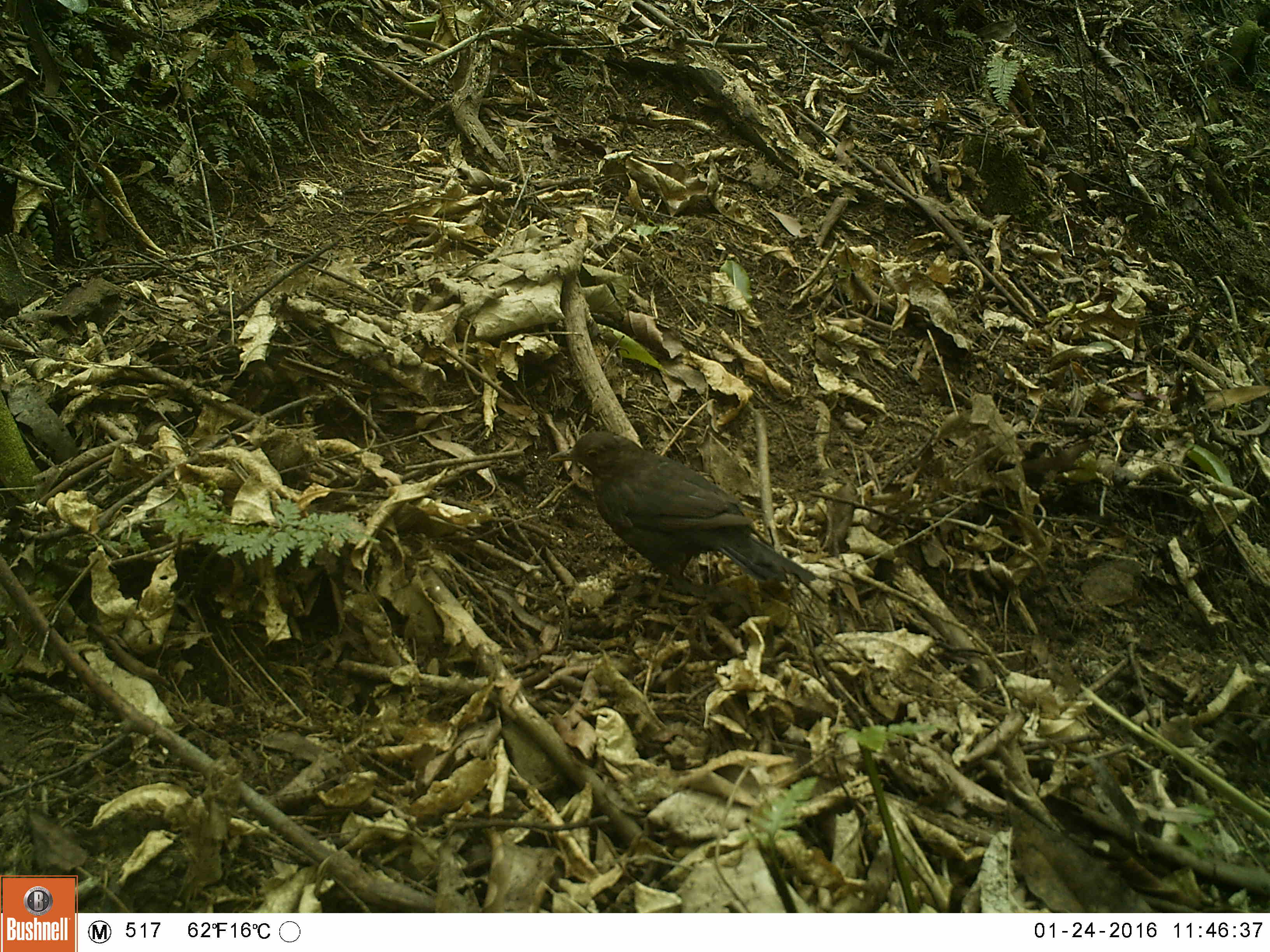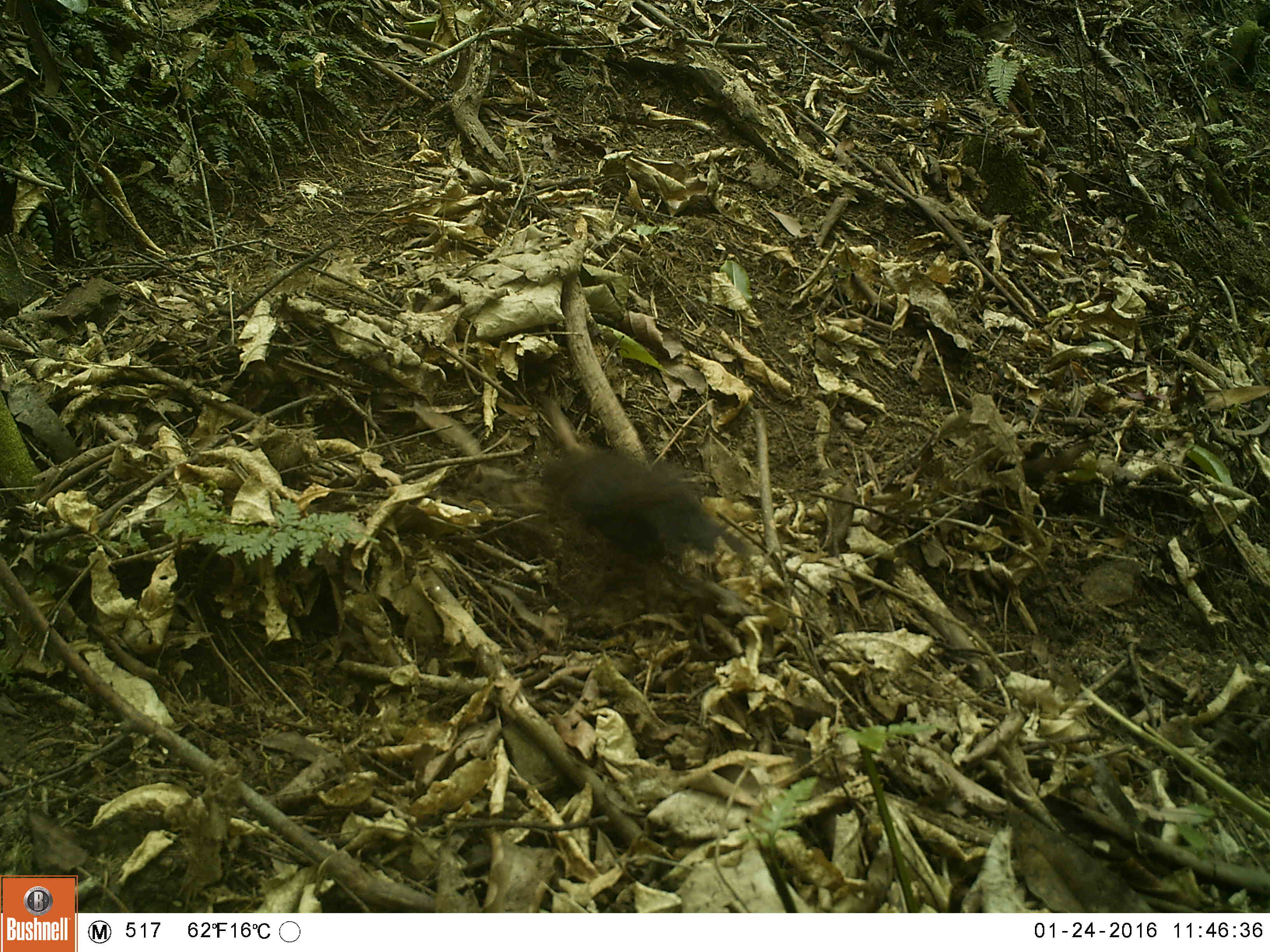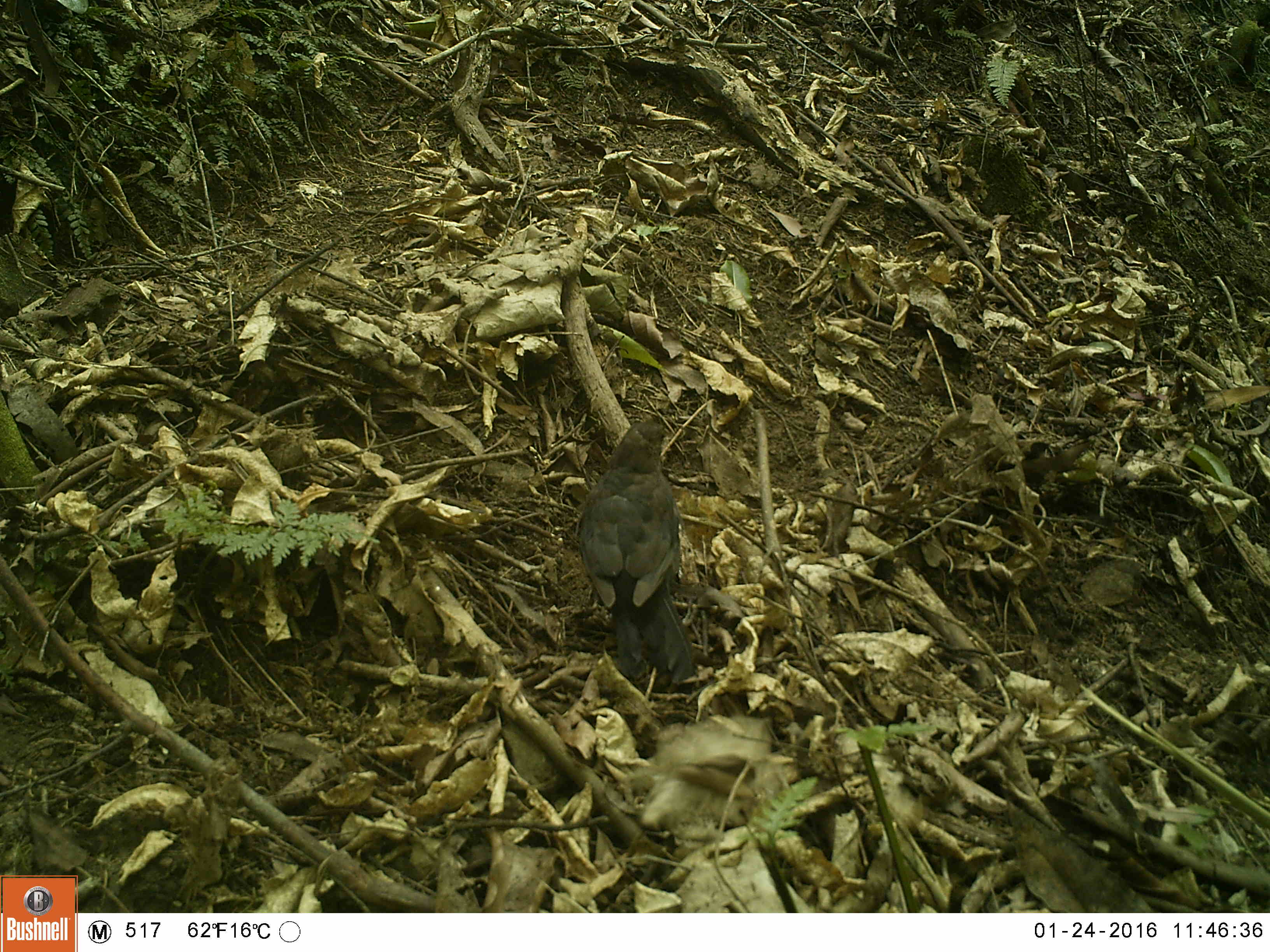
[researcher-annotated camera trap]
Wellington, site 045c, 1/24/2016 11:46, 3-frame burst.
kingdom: Animalia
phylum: Chordata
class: Aves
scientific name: Aves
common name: bird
Bird (Aves).